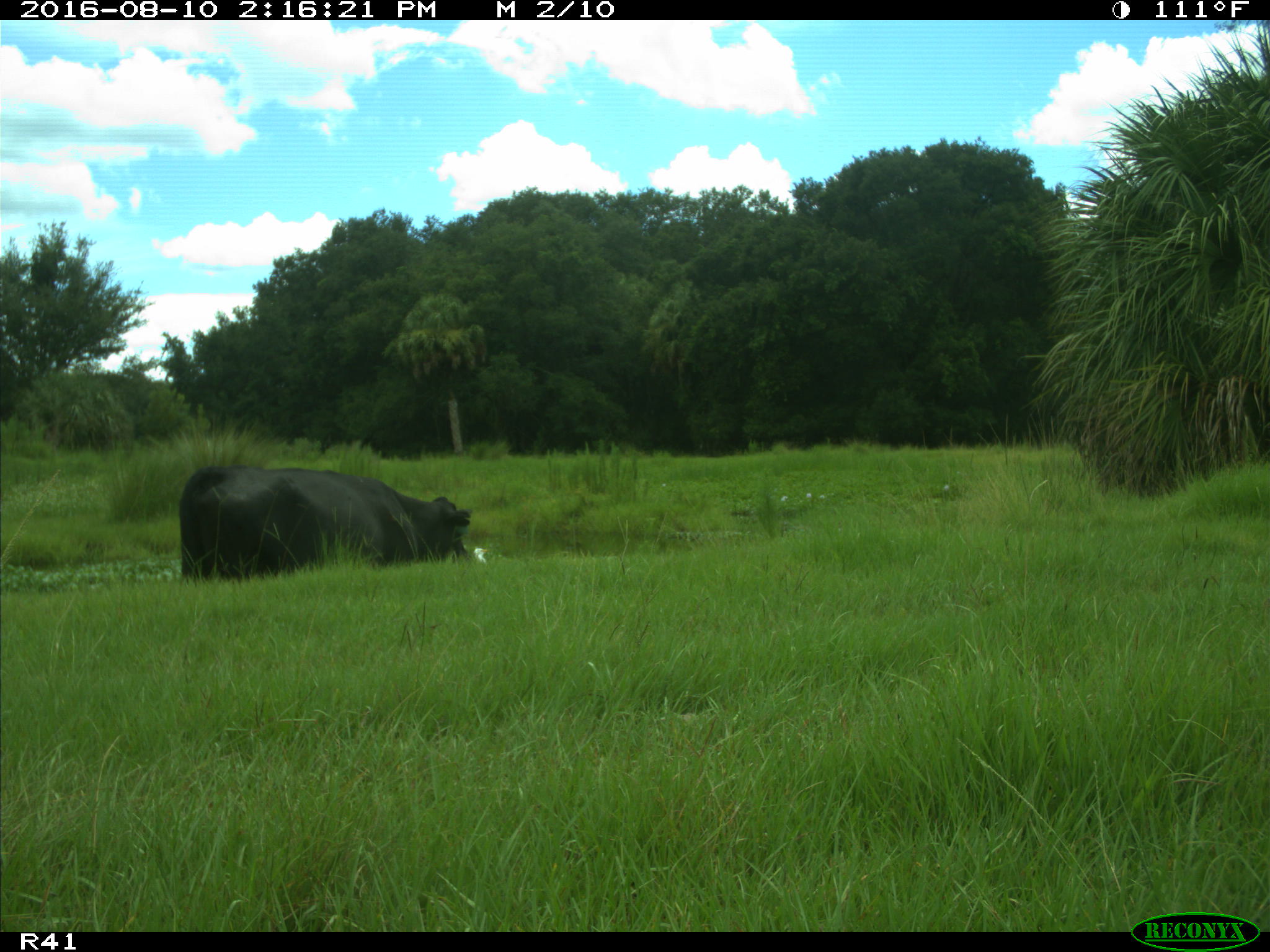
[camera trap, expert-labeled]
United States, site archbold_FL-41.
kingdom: Animalia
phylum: Chordata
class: Mammalia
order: Artiodactyla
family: Bovidae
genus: Bos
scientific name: Bos taurus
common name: domestic cow